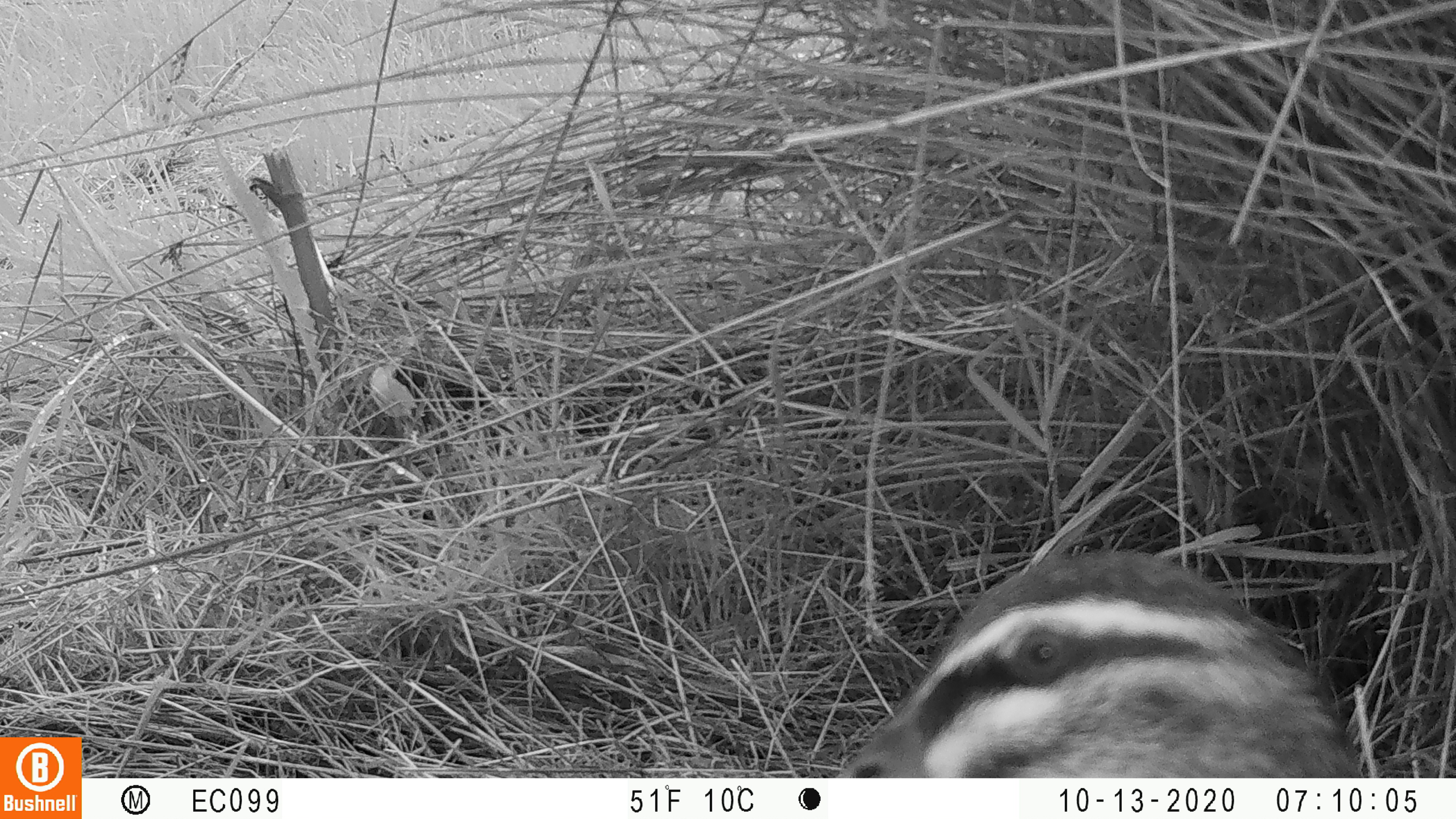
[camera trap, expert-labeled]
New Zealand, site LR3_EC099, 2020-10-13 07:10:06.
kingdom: Animalia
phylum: Chordata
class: Aves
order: Anseriformes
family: Anatidae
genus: Anas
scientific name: Anas platyrhynchos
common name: mallard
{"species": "mallard (Anas platyrhynchos)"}